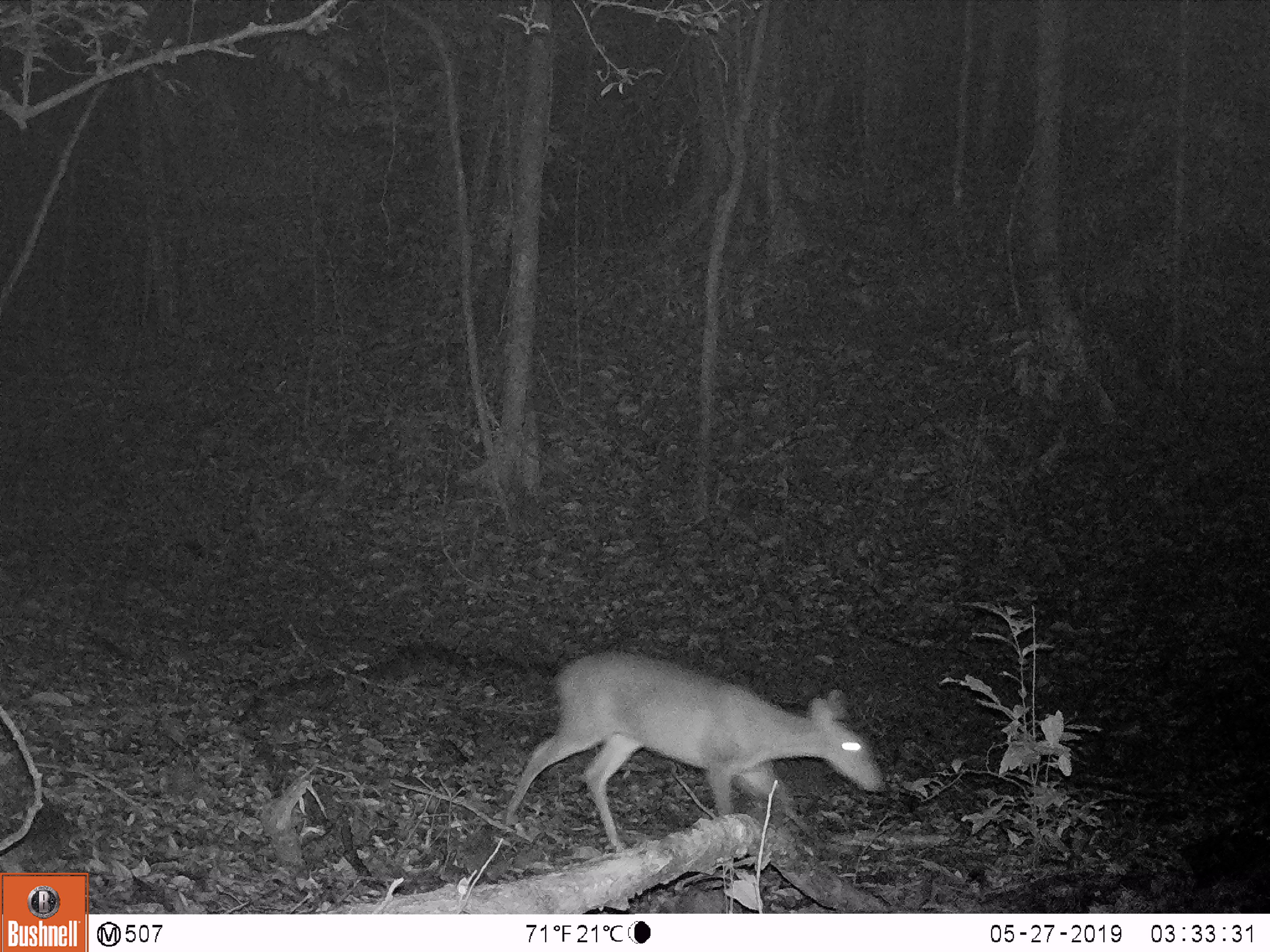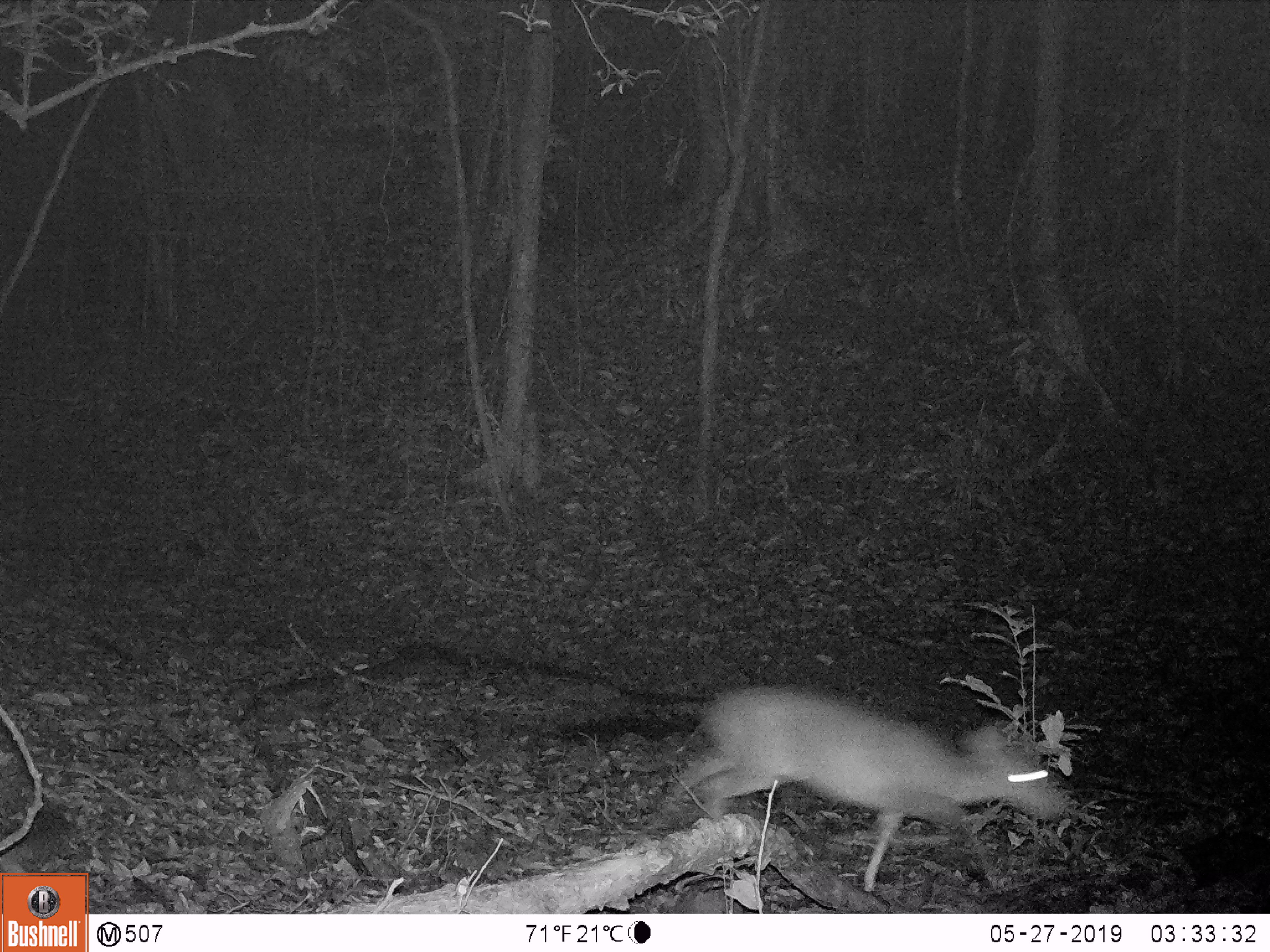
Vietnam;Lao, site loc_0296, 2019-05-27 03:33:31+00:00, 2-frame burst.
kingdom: Animalia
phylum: Chordata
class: Mammalia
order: Artiodactyla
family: Cervidae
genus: Muntiacus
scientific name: Muntiacus vuquangensis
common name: large-antlered muntjac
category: large antlered muntjac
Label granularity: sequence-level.